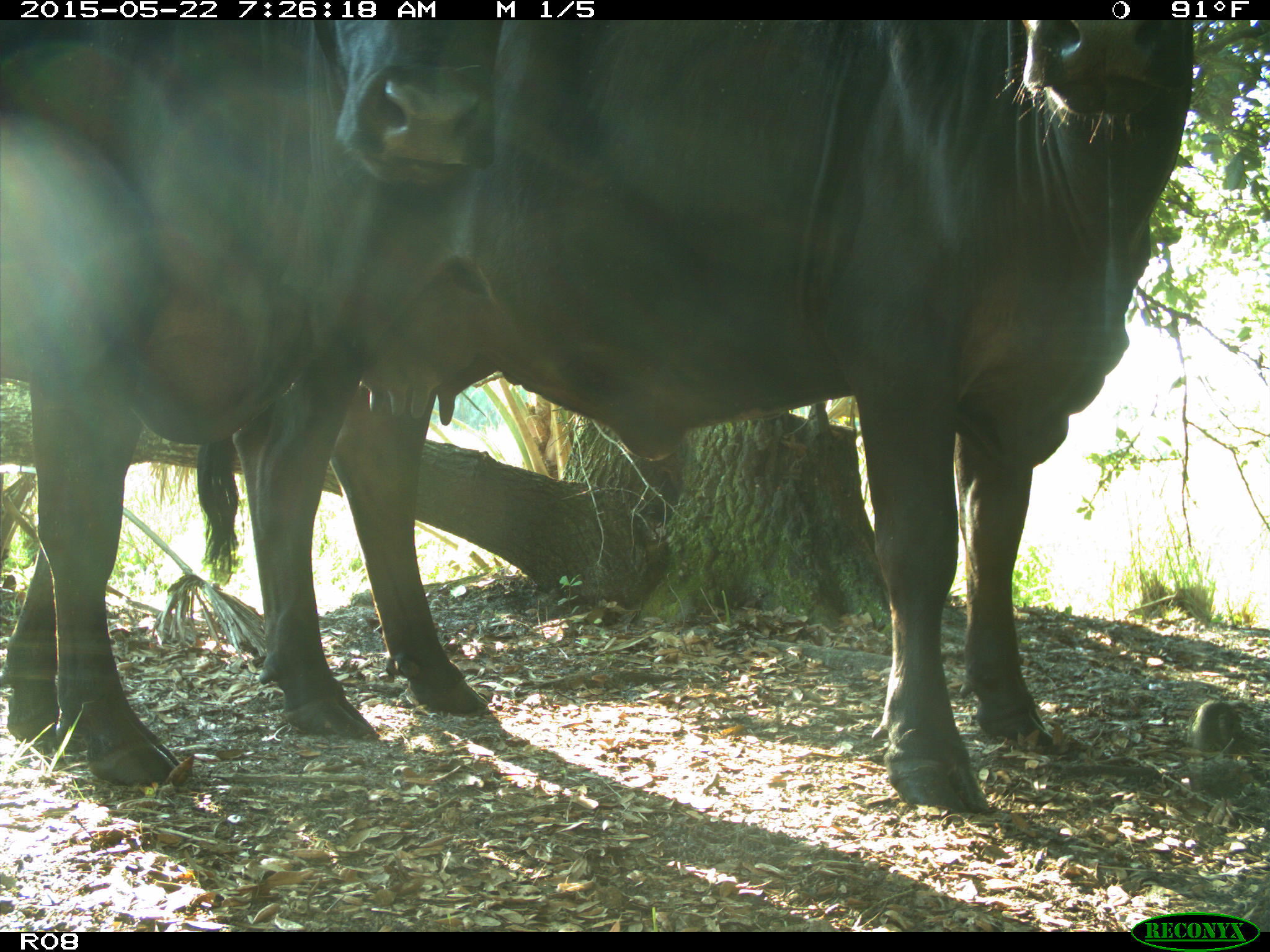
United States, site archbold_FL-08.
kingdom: Animalia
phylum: Chordata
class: Mammalia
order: Artiodactyla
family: Bovidae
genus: Bos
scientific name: Bos taurus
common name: domestic cow